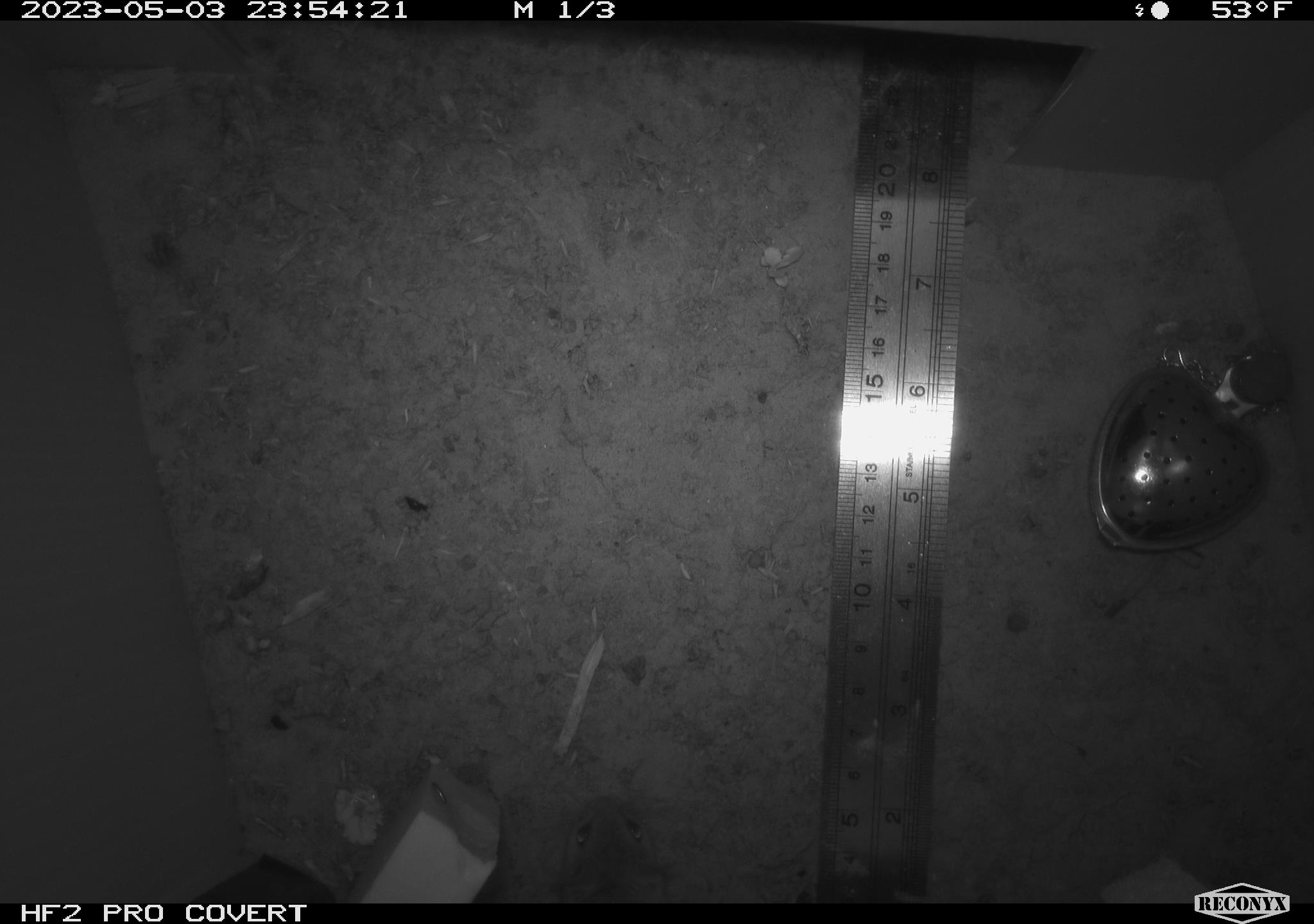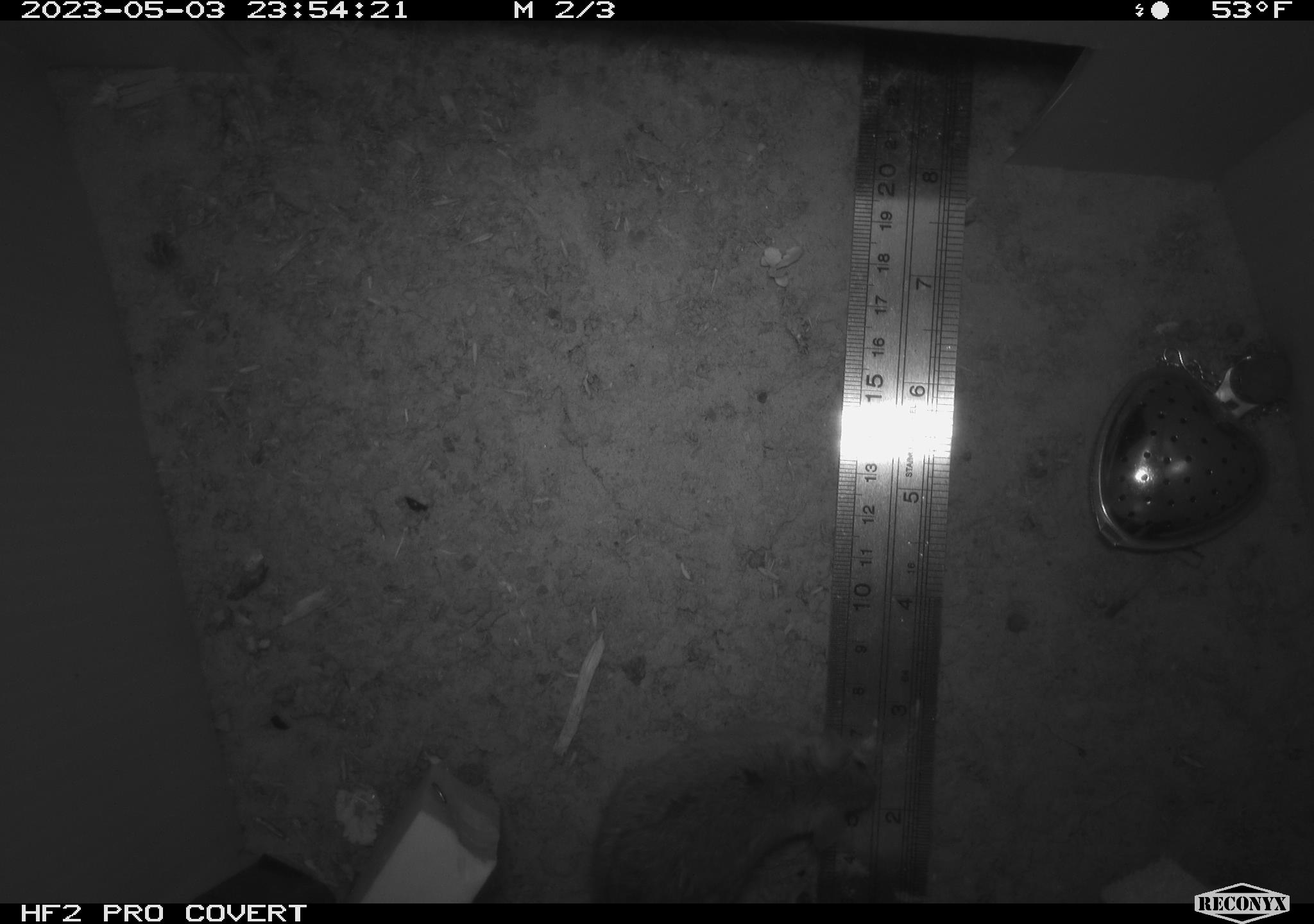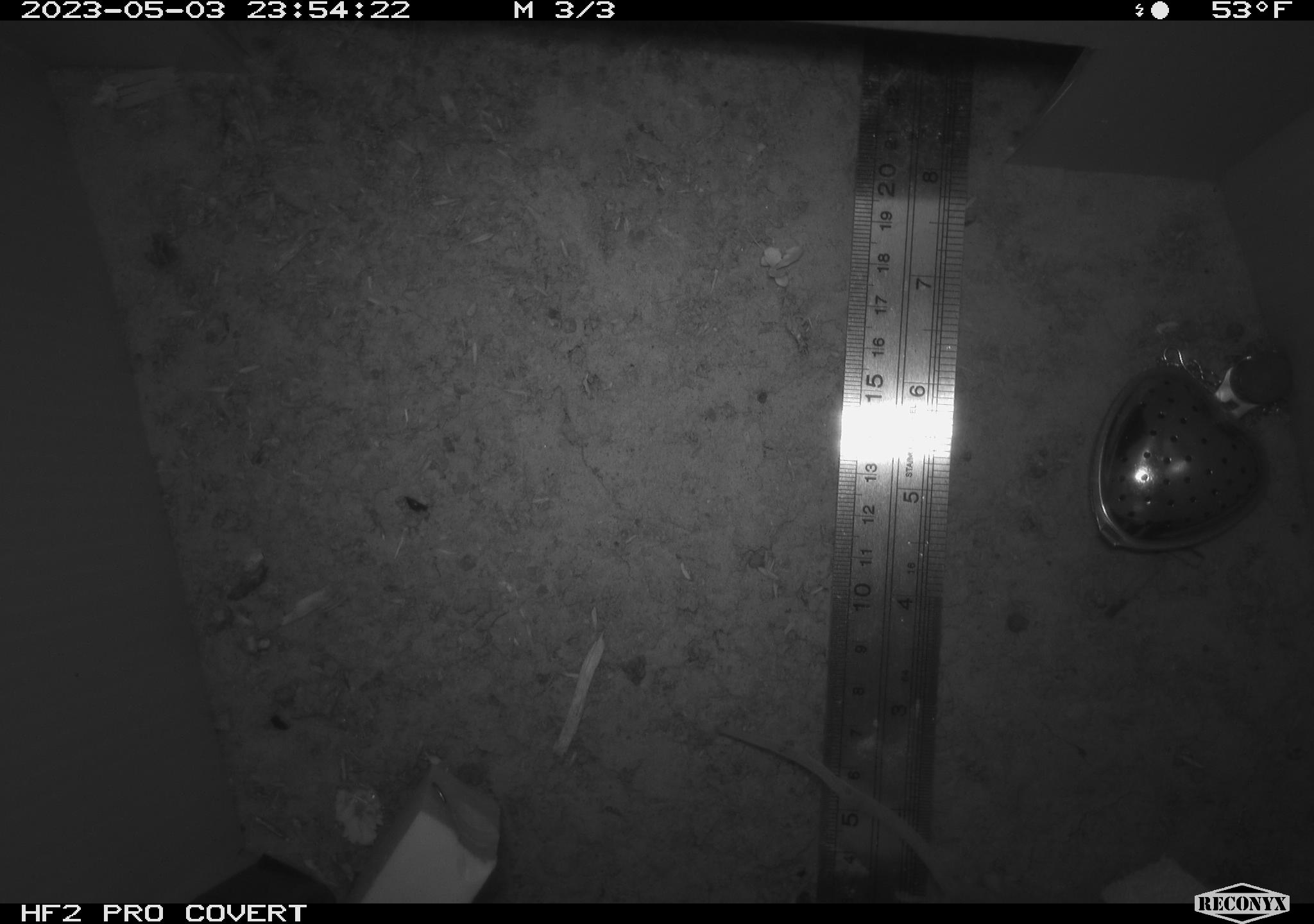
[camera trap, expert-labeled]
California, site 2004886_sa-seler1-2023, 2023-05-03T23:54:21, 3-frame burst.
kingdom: Animalia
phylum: Chordata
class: Mammalia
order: Rodentia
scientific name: Rodentia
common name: mouse species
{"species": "mouse species (Rodentia)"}